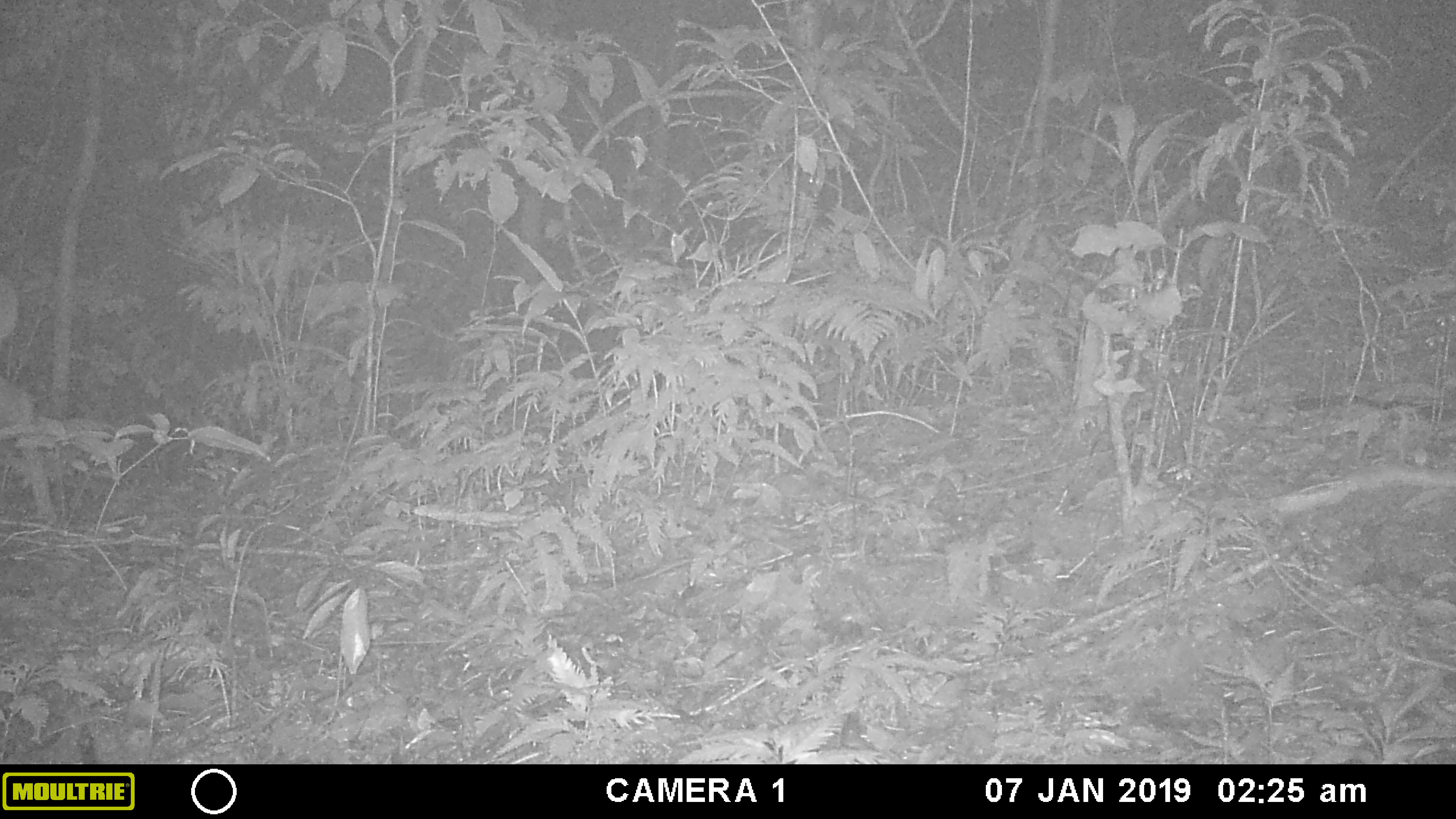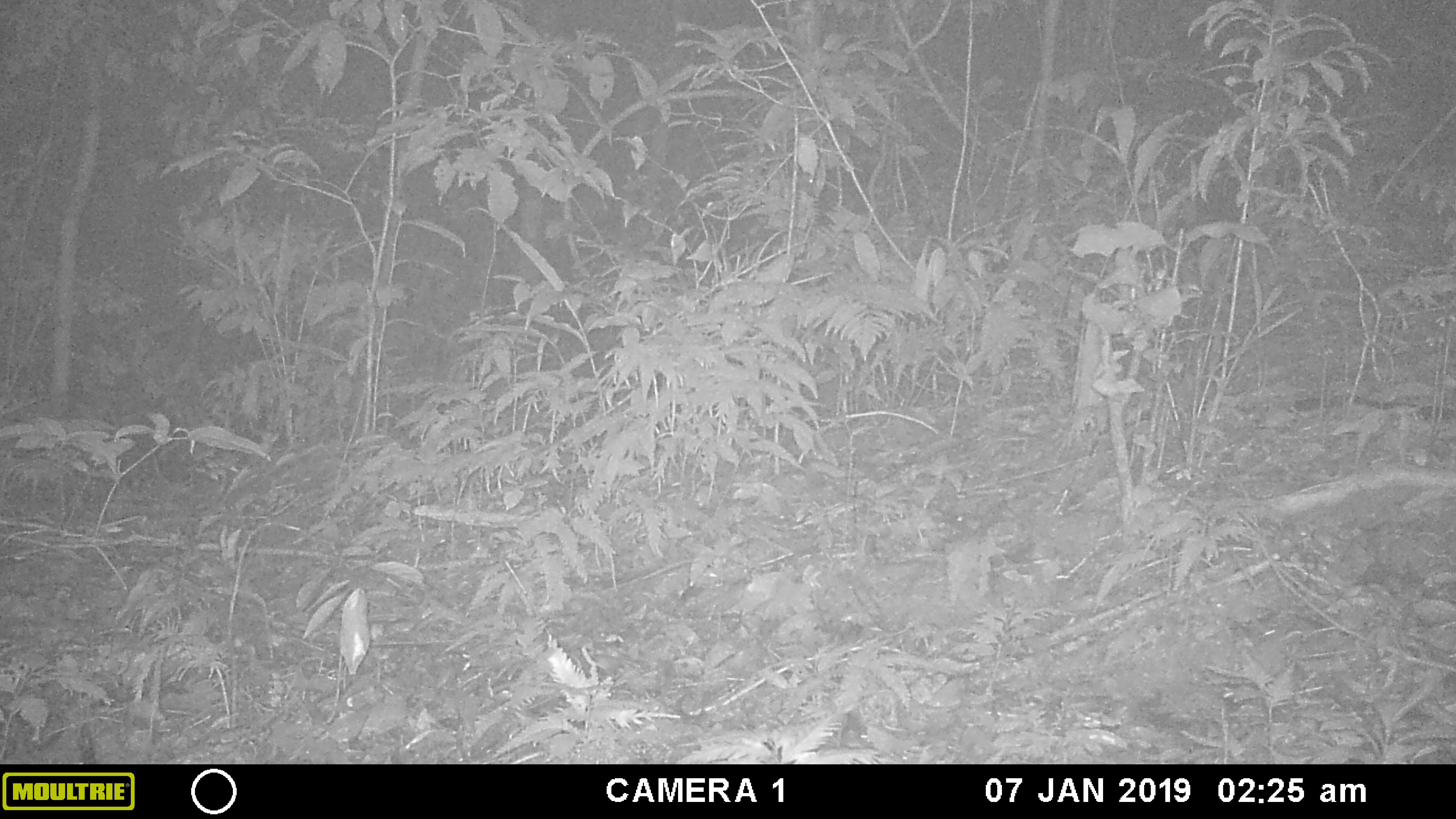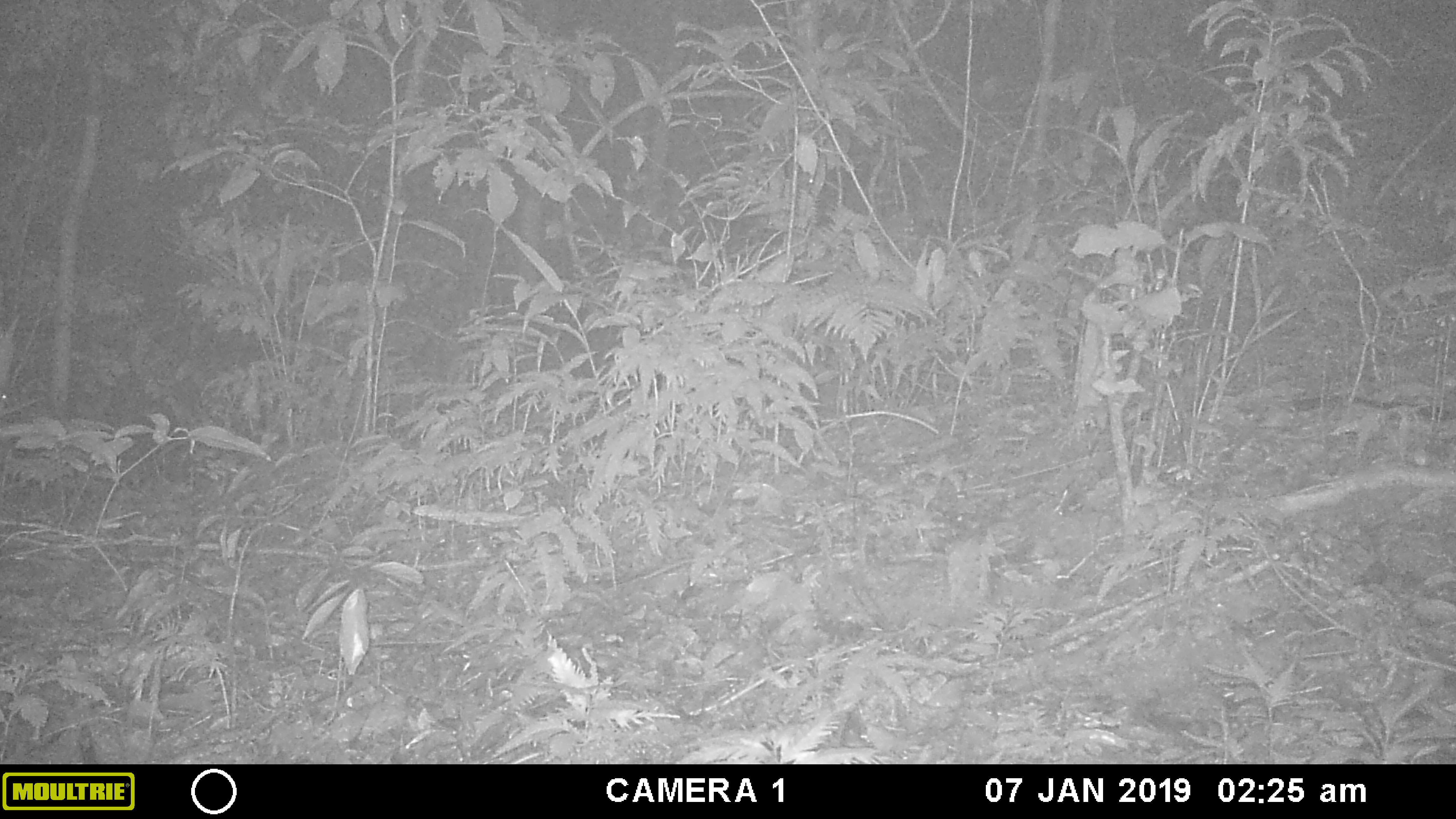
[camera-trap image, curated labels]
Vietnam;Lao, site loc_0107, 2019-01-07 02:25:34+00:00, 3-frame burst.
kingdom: Animalia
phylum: Chordata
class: Mammalia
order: Artiodactyla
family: Cervidae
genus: Muntiacus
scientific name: Muntiacus vuquangensis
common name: large-antlered muntjac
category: large antlered muntjac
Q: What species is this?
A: Large antlered muntjac (large-antlered muntjac) (Muntiacus vuquangensis).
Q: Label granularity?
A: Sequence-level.